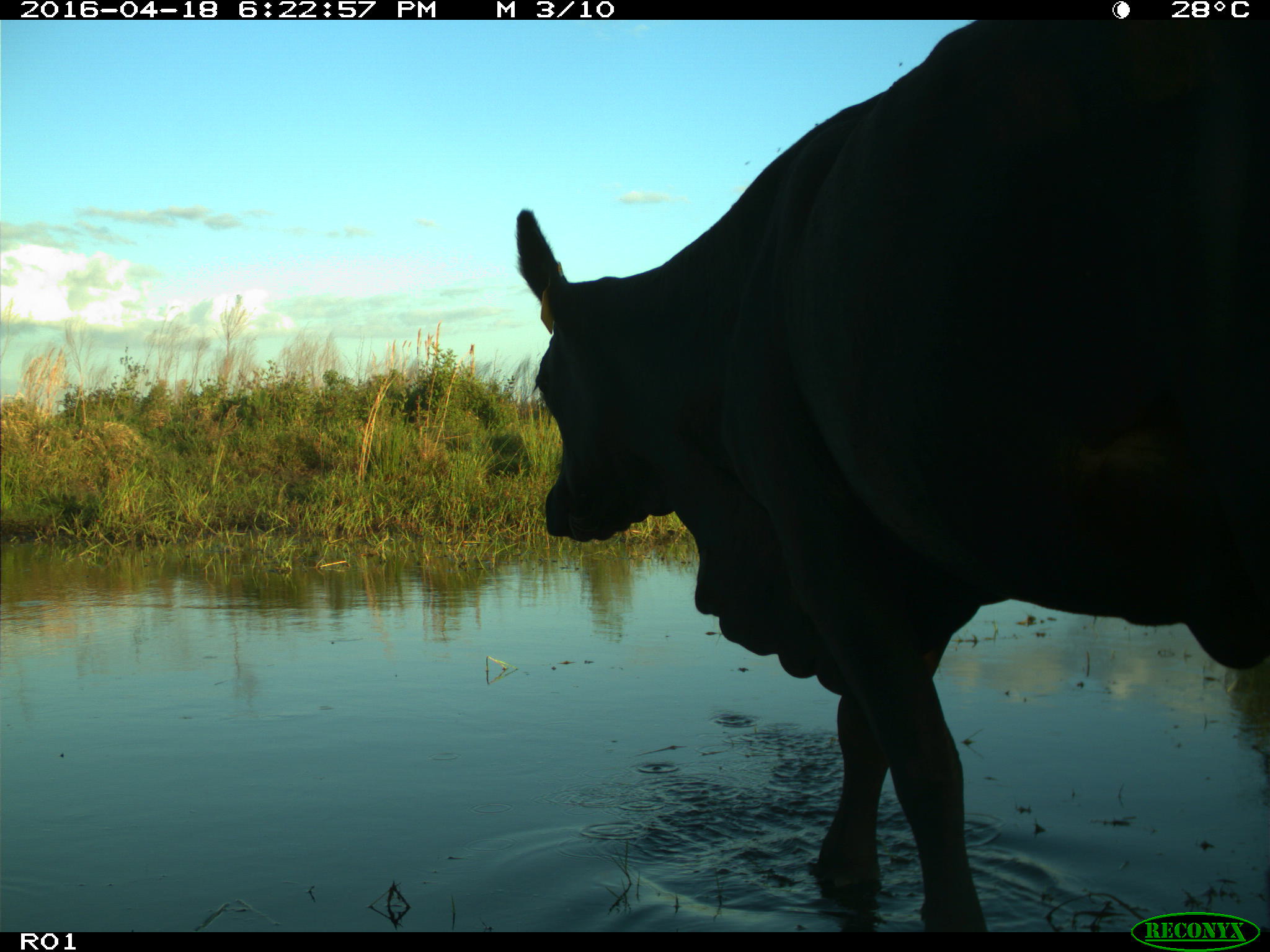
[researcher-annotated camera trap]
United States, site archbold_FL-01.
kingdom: Animalia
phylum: Chordata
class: Mammalia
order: Artiodactyla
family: Bovidae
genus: Bos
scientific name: Bos taurus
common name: domestic cow